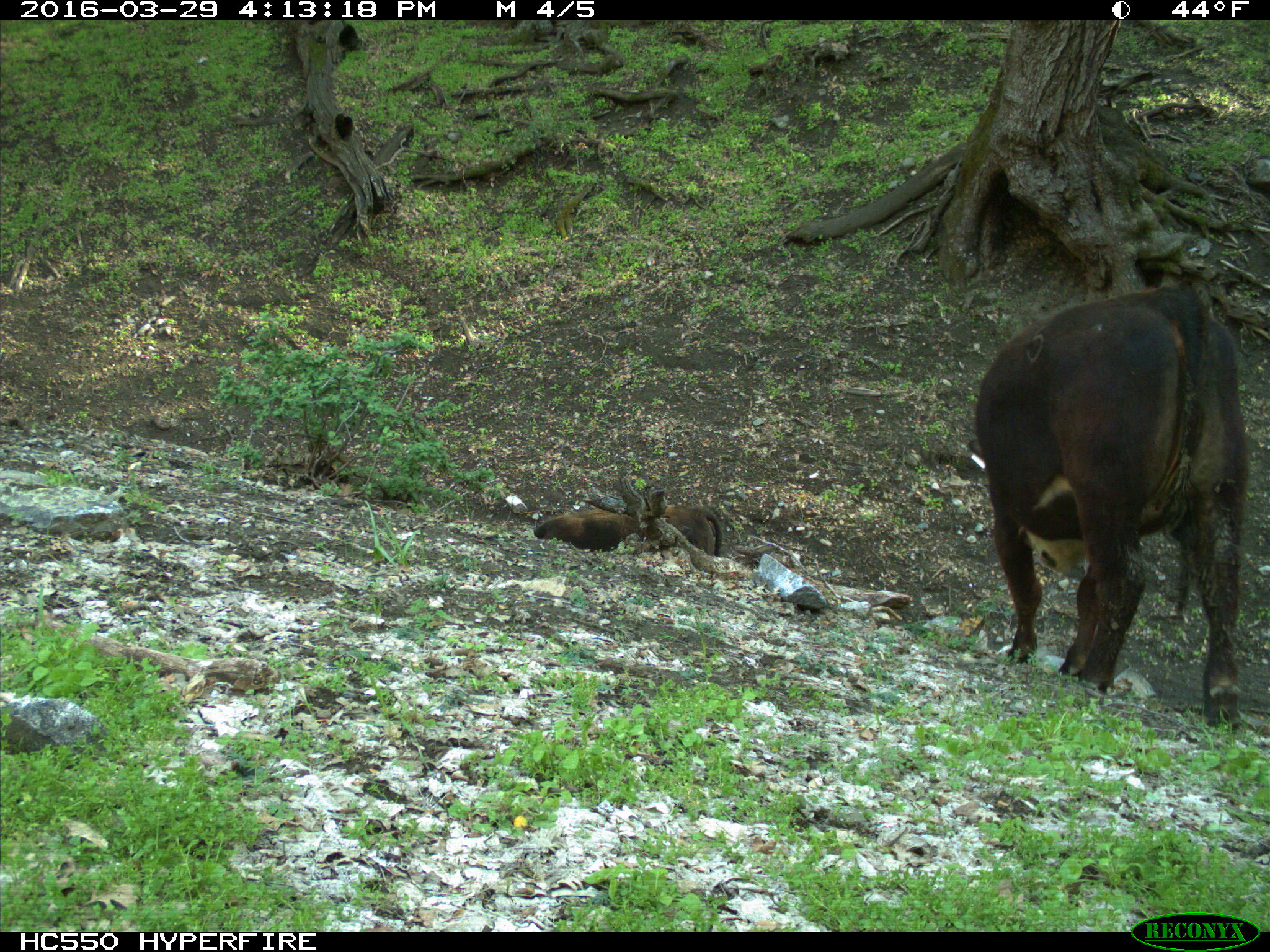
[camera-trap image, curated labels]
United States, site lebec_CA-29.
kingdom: Animalia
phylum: Chordata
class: Mammalia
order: Artiodactyla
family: Bovidae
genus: Bos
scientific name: Bos taurus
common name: domestic cow